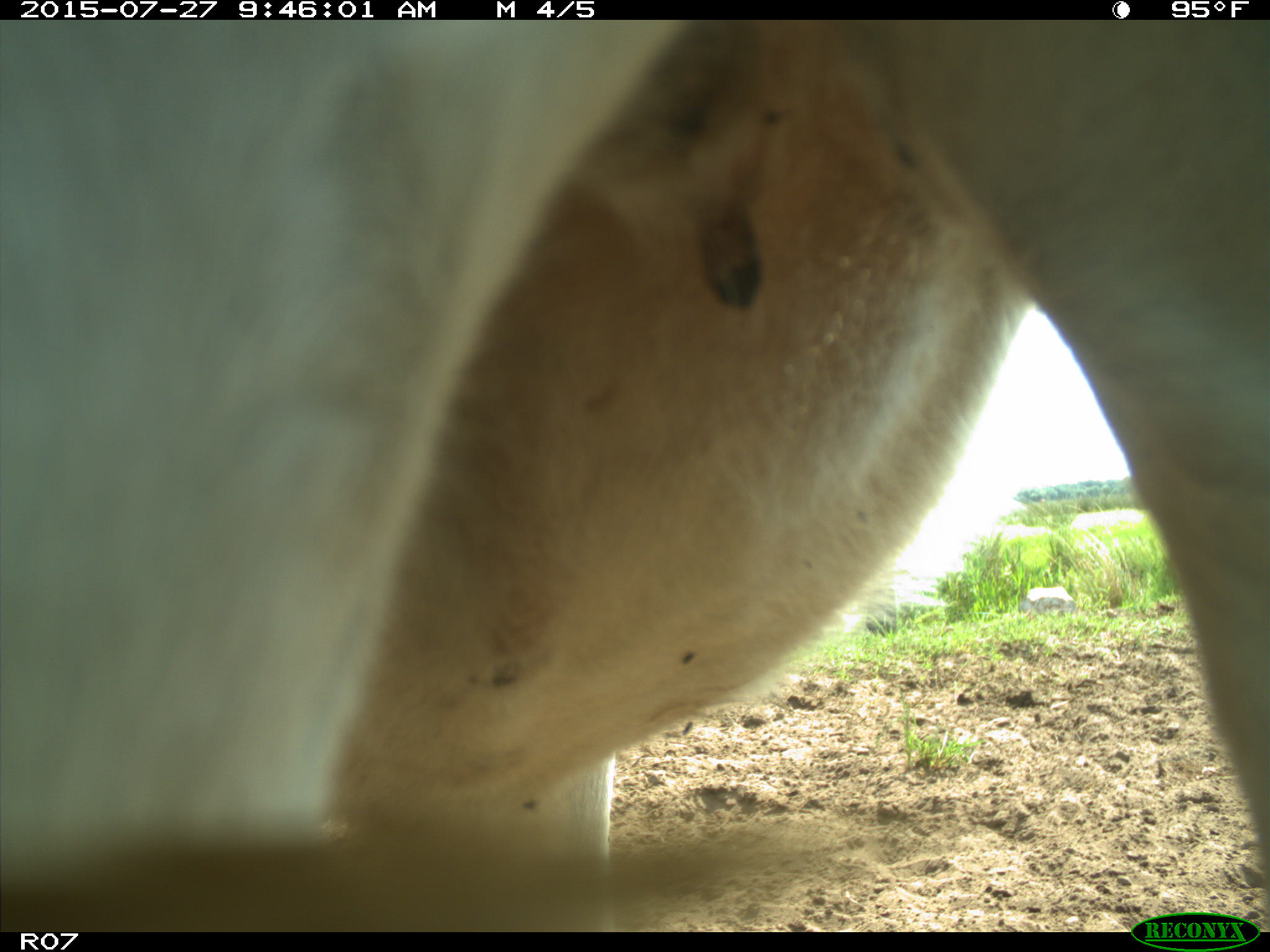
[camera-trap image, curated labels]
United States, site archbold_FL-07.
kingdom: Animalia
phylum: Chordata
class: Mammalia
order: Artiodactyla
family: Bovidae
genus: Bos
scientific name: Bos taurus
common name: domestic cow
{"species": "Bos taurus (domestic cow)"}